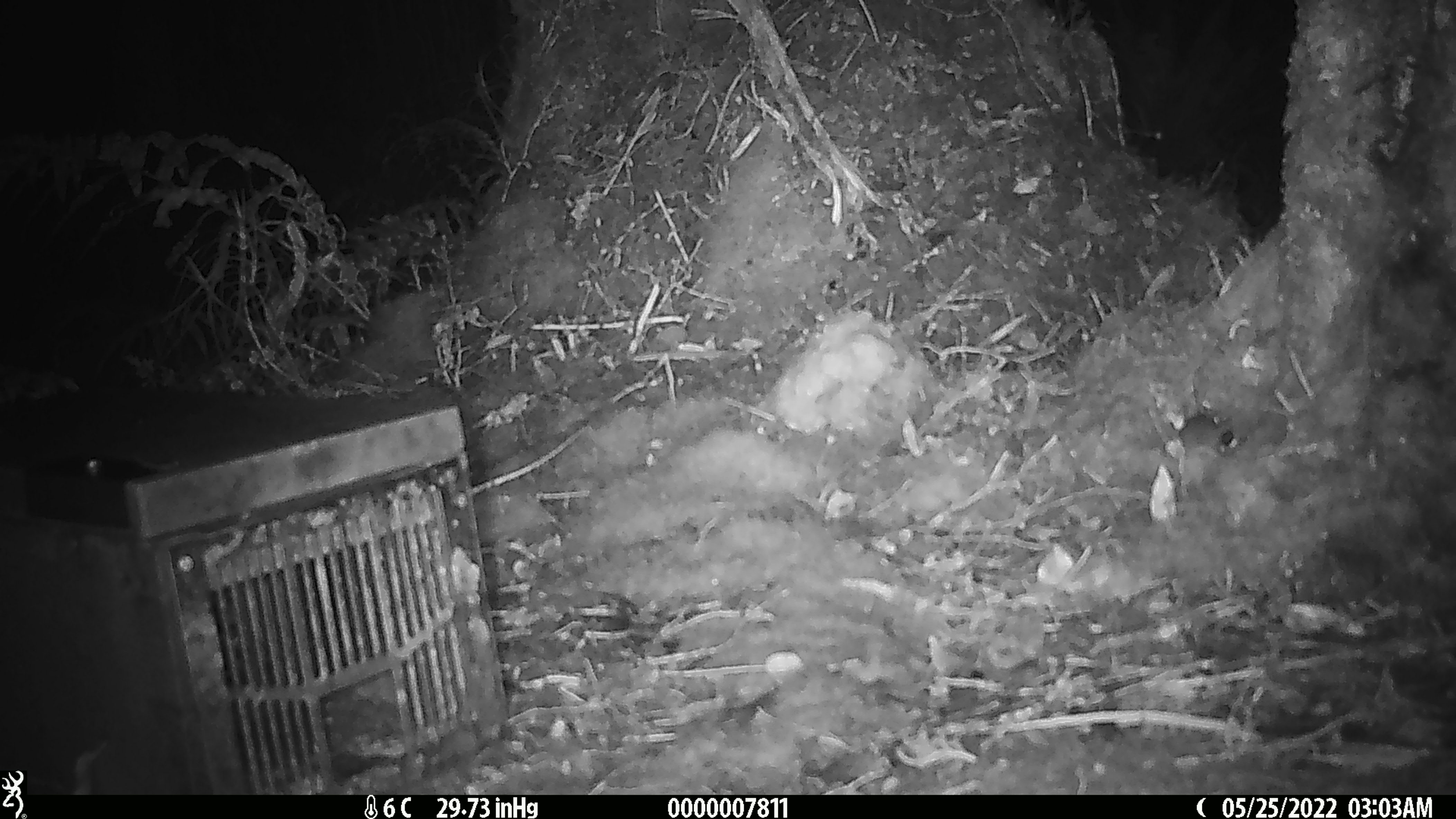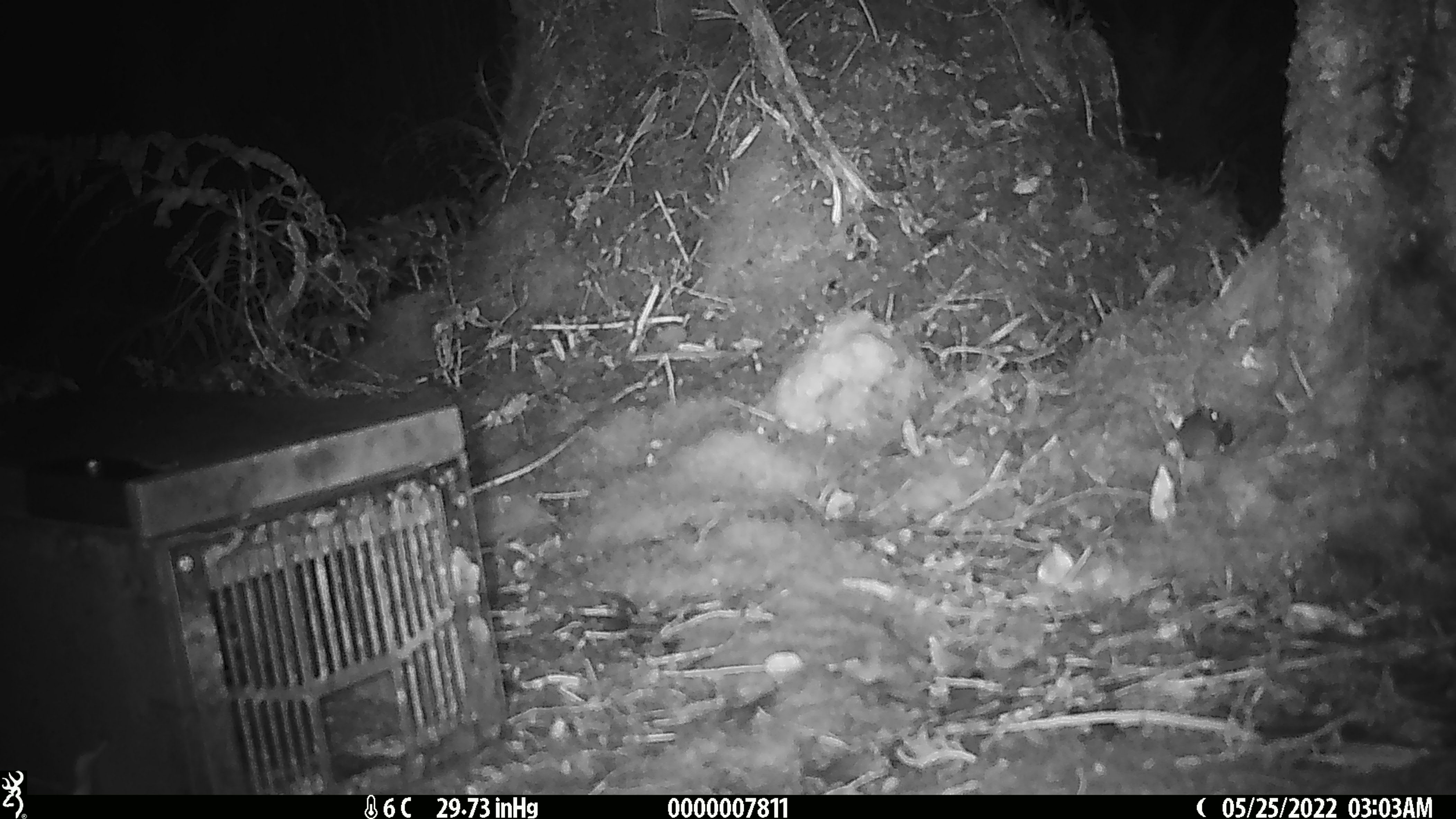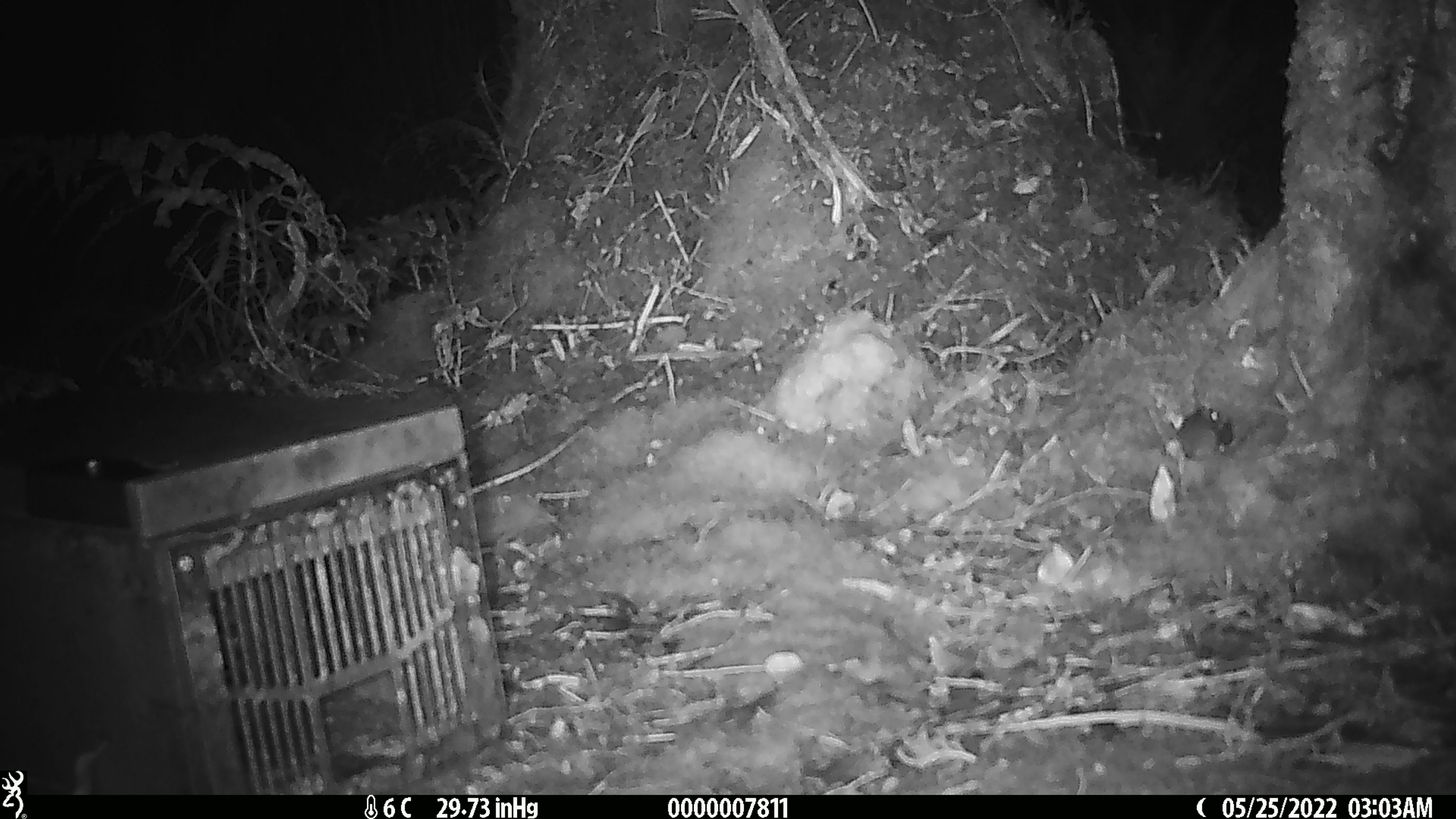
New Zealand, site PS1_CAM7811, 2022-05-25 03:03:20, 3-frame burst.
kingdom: Animalia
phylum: Chordata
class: Mammalia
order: Rodentia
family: Muridae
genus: Mus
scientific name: Mus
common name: mouse